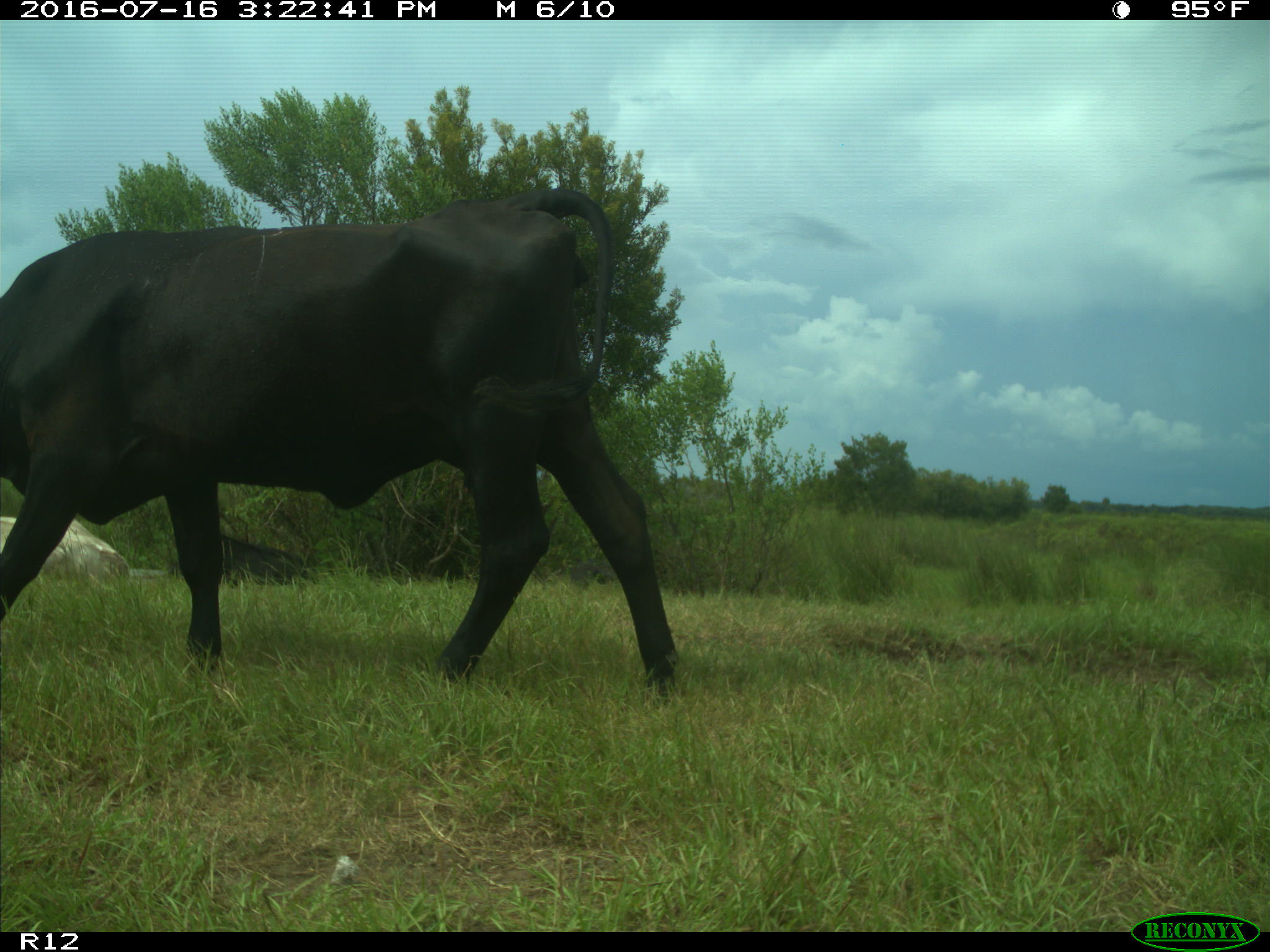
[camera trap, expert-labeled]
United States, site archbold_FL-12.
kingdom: Animalia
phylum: Chordata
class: Mammalia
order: Artiodactyla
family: Bovidae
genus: Bos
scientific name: Bos taurus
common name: domestic cow